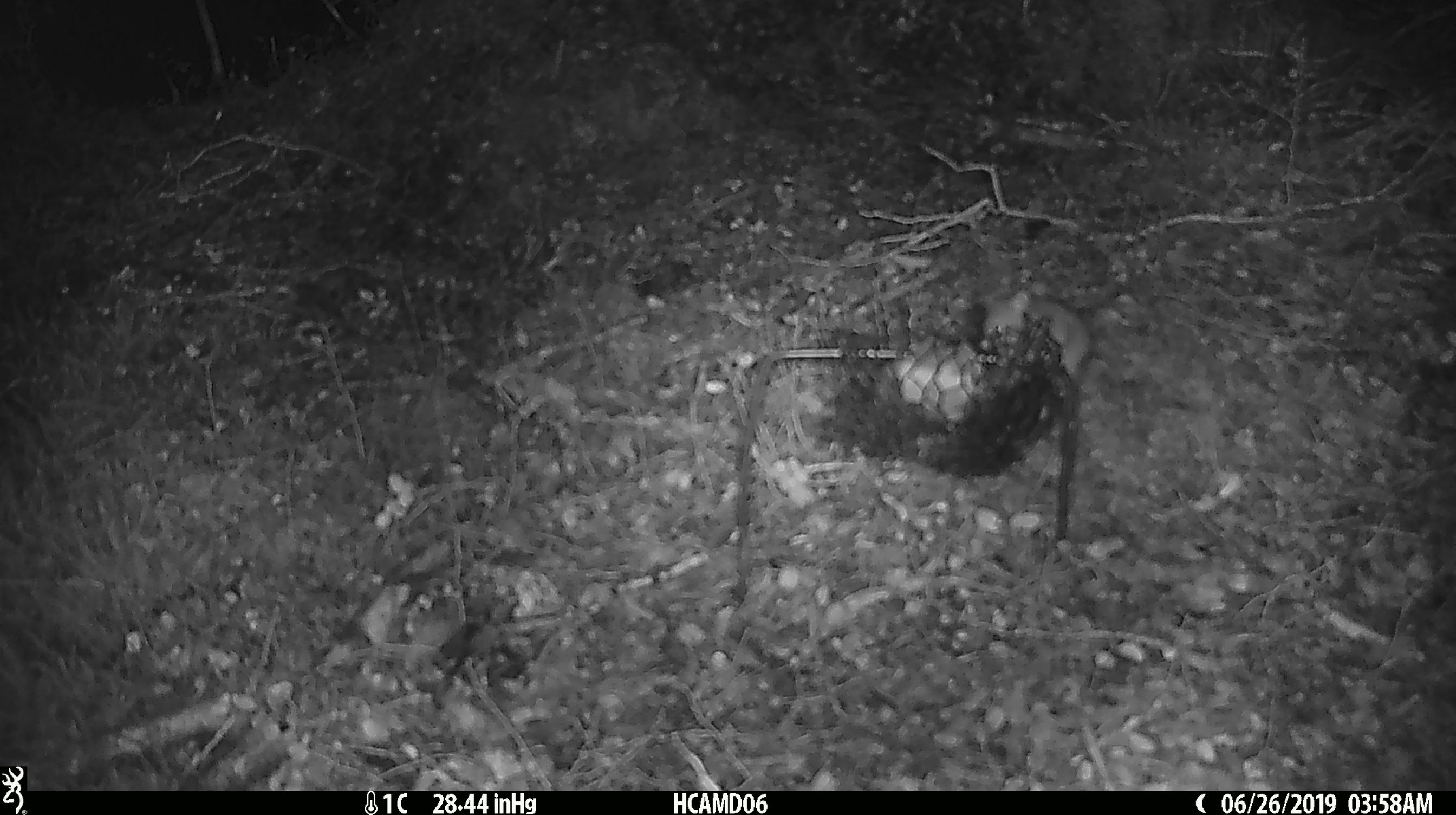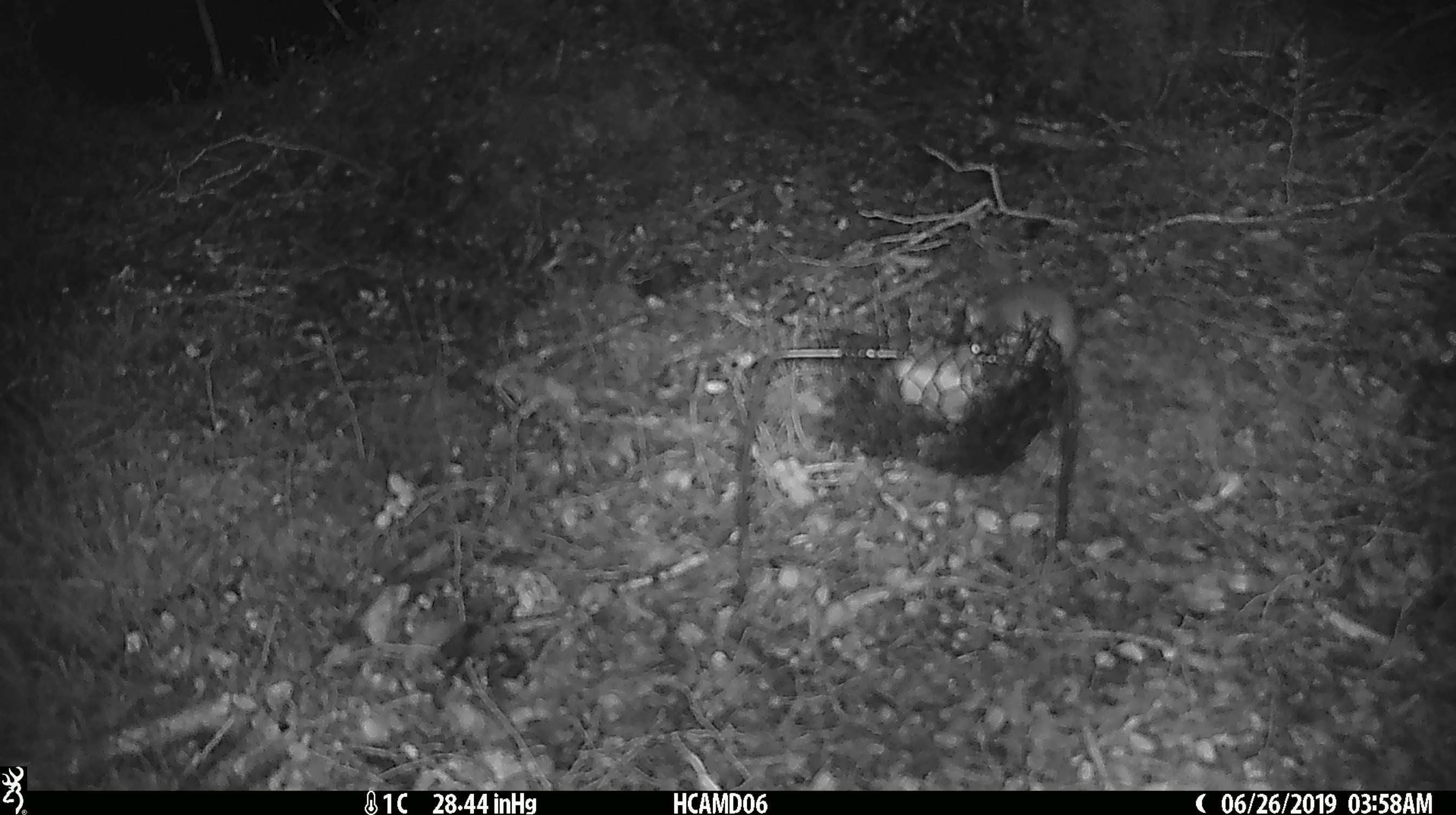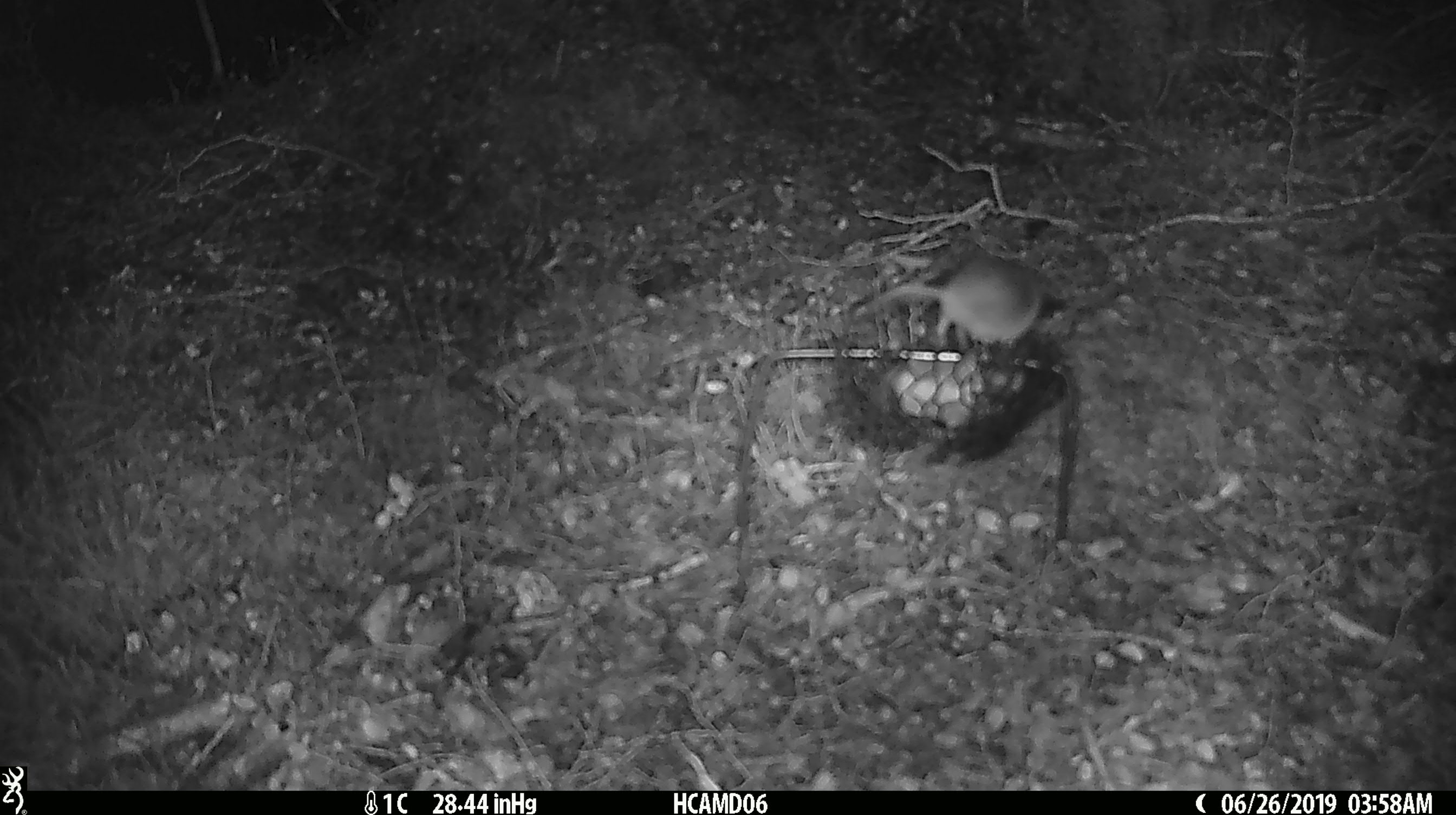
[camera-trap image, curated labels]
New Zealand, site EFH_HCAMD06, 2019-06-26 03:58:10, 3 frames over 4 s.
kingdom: Animalia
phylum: Chordata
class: Mammalia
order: Rodentia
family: Muridae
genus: Mus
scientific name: Mus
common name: mouse